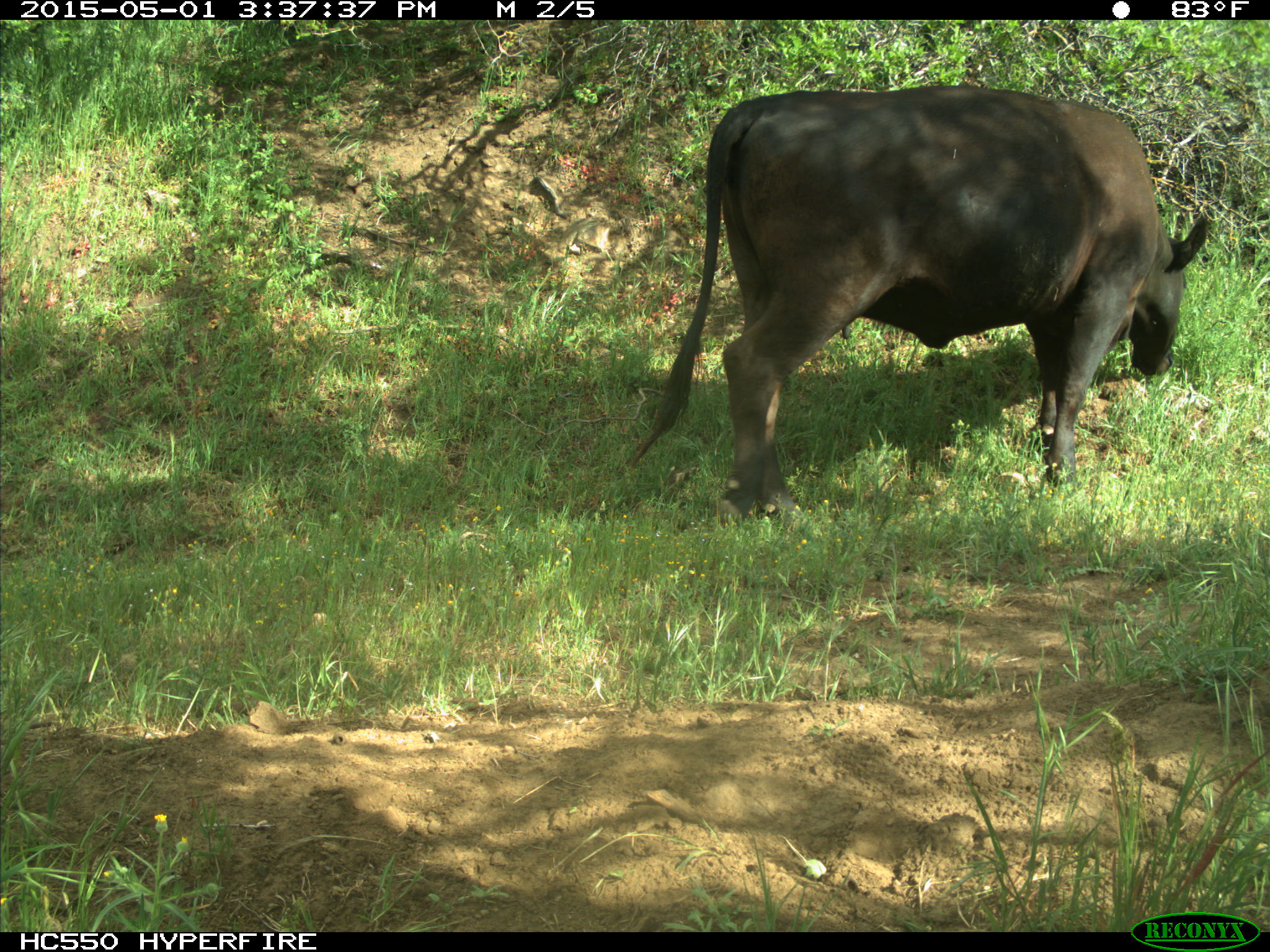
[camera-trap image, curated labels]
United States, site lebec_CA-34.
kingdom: Animalia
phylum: Chordata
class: Mammalia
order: Artiodactyla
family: Bovidae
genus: Bos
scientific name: Bos taurus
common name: domestic cow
Bos taurus (domestic cow).